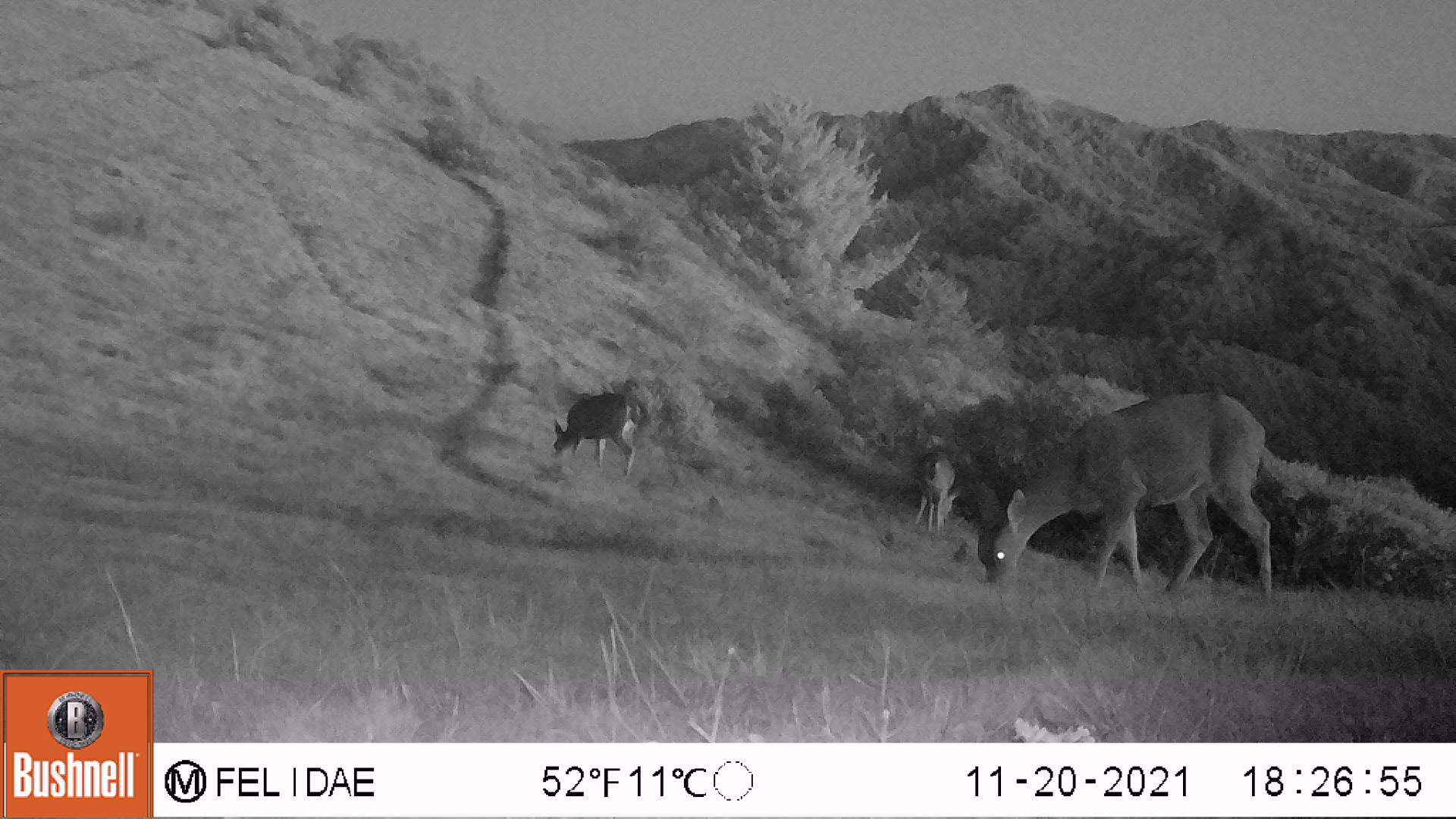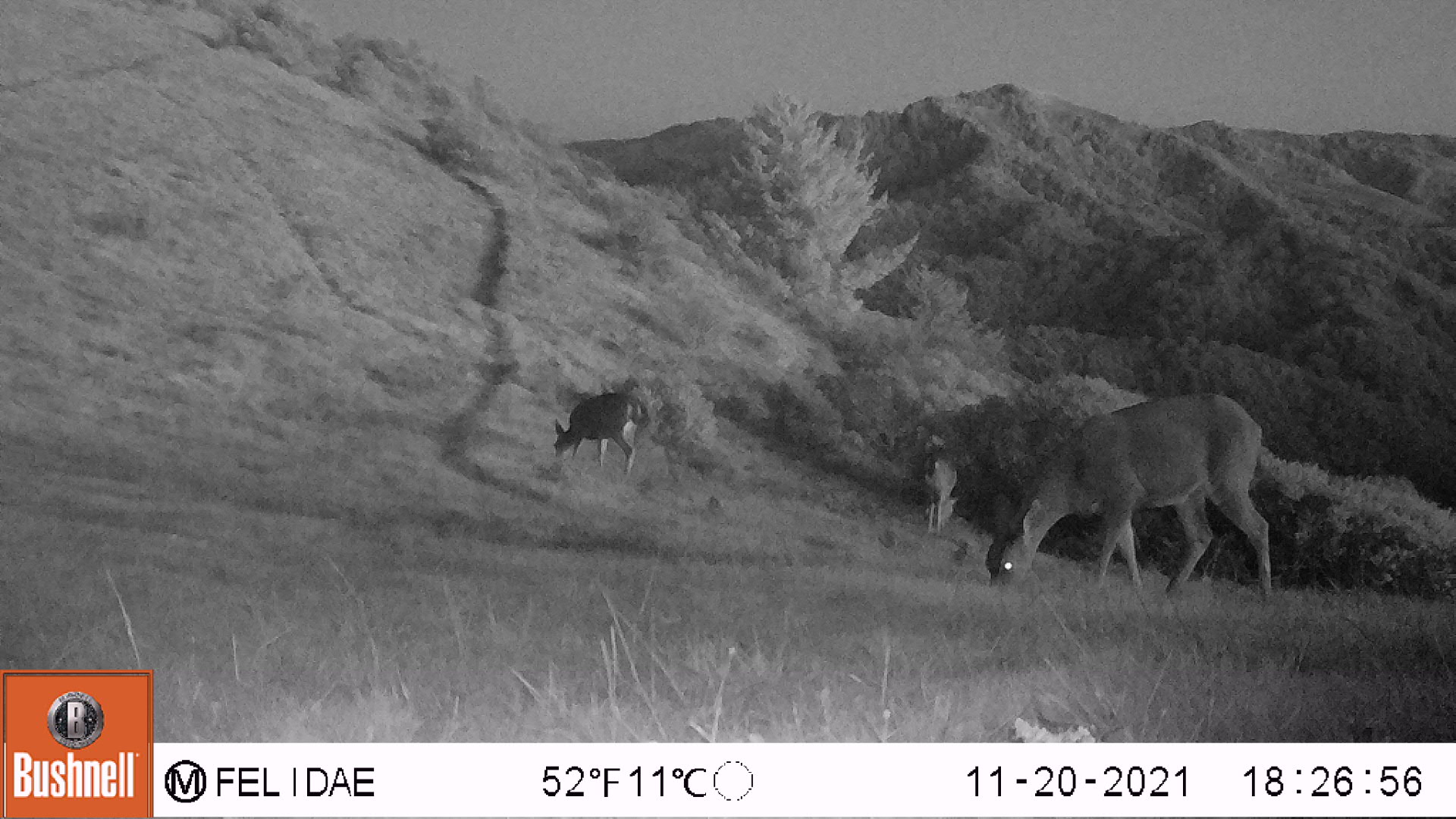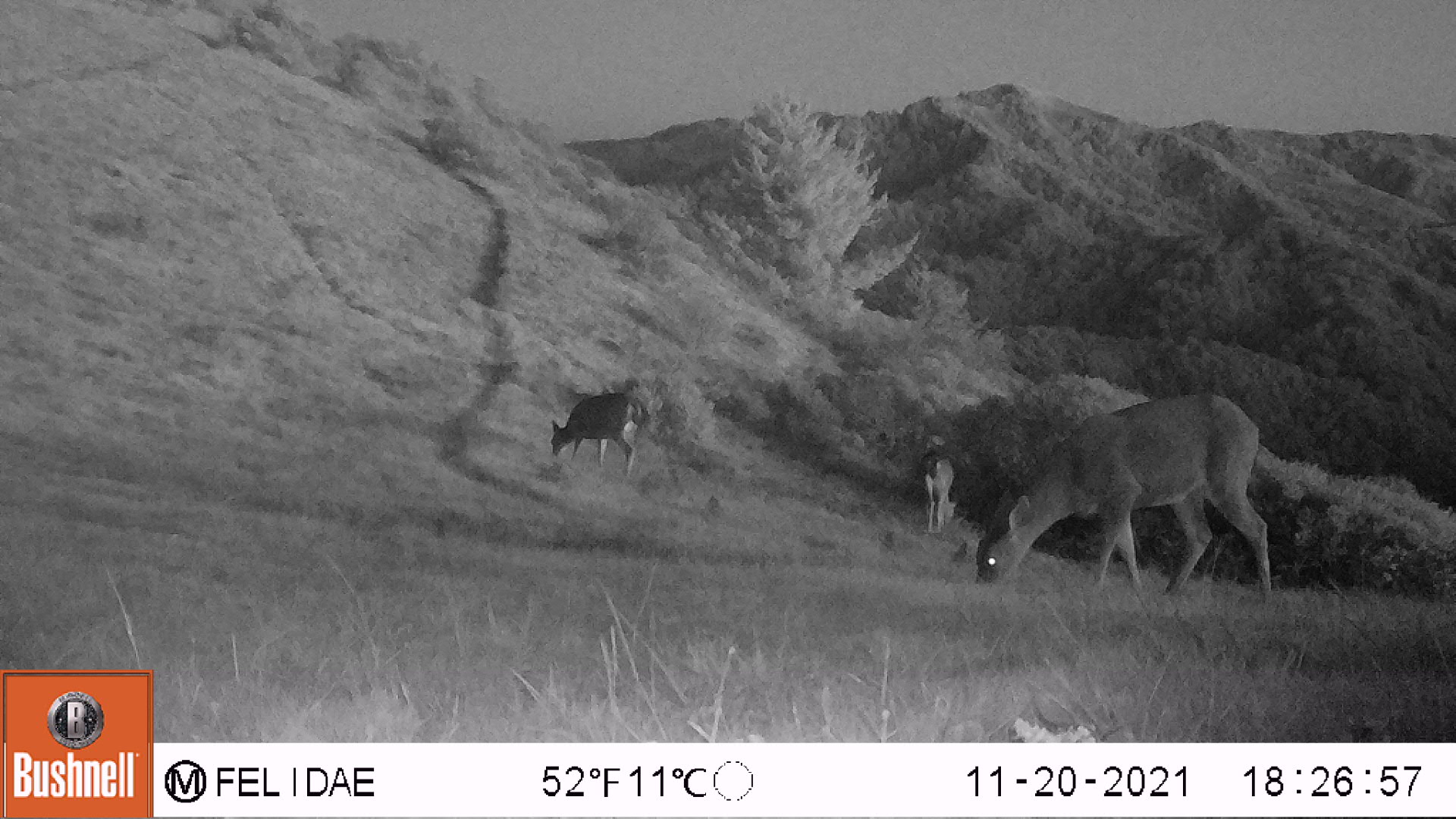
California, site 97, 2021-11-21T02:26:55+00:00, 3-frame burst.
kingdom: Animalia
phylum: Chordata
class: Mammalia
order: Artiodactyla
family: Cervidae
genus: Odocoileus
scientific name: Odocoileus hemionus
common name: mule deer